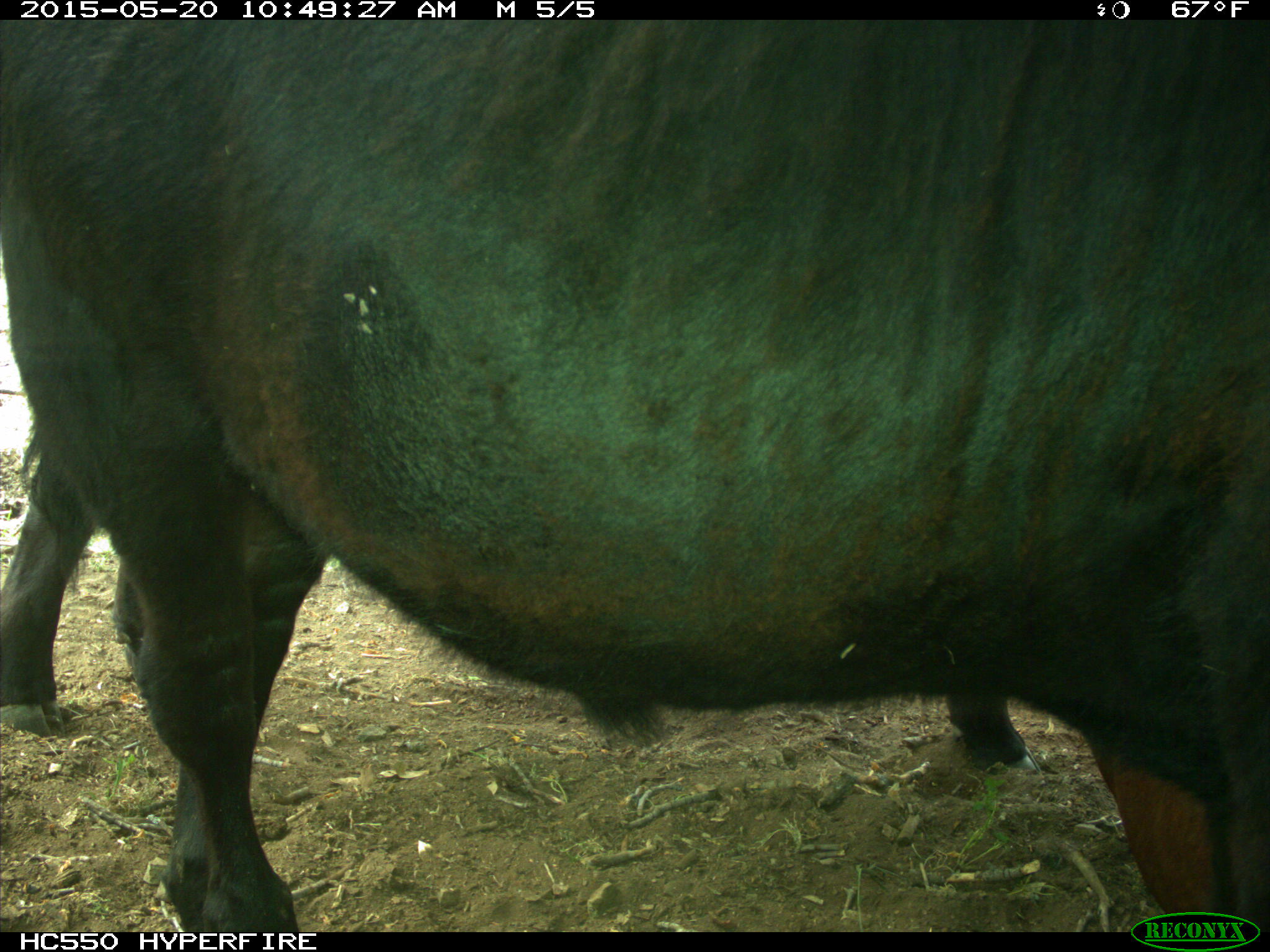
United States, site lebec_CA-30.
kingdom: Animalia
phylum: Chordata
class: Mammalia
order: Artiodactyla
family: Bovidae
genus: Bos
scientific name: Bos taurus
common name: domestic cow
Bos taurus (domestic cow).